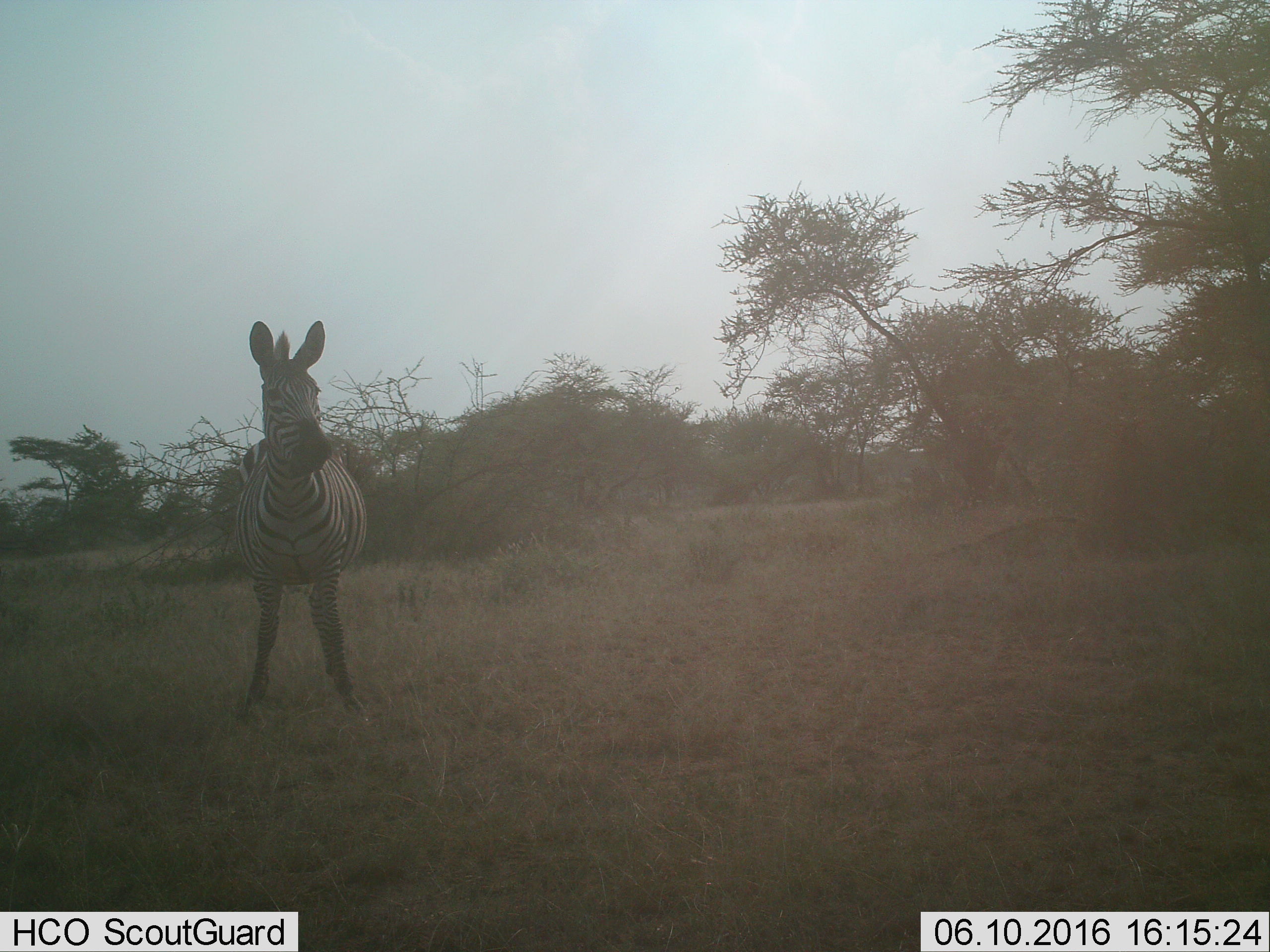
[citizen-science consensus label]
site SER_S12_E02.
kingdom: Animalia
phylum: Chordata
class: Mammalia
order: Perissodactyla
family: Equidae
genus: Equus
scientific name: Equus quagga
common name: plains zebra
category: zebraplains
Zebraplains (plains zebra) (Equus quagga), count 1. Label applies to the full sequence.